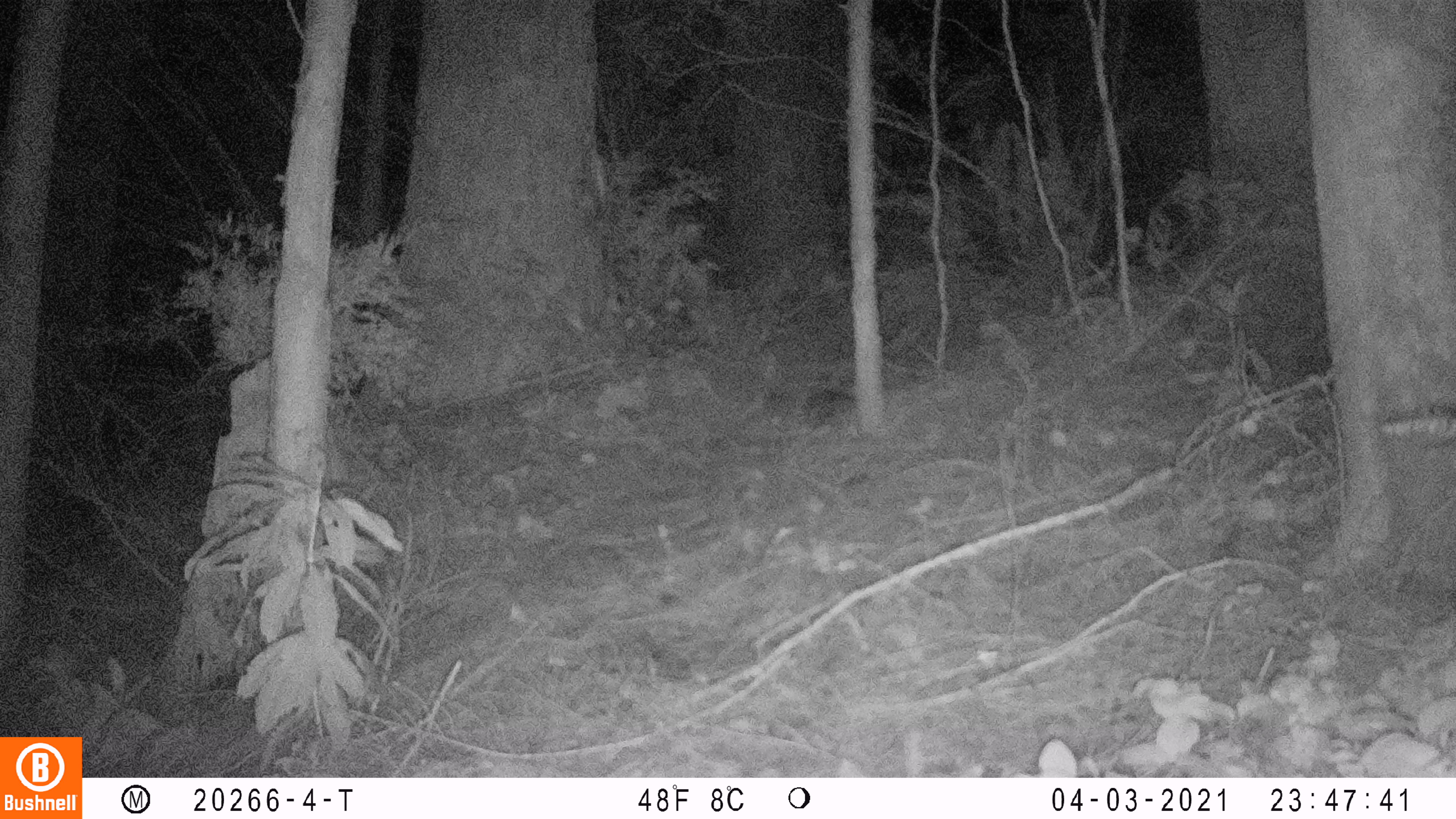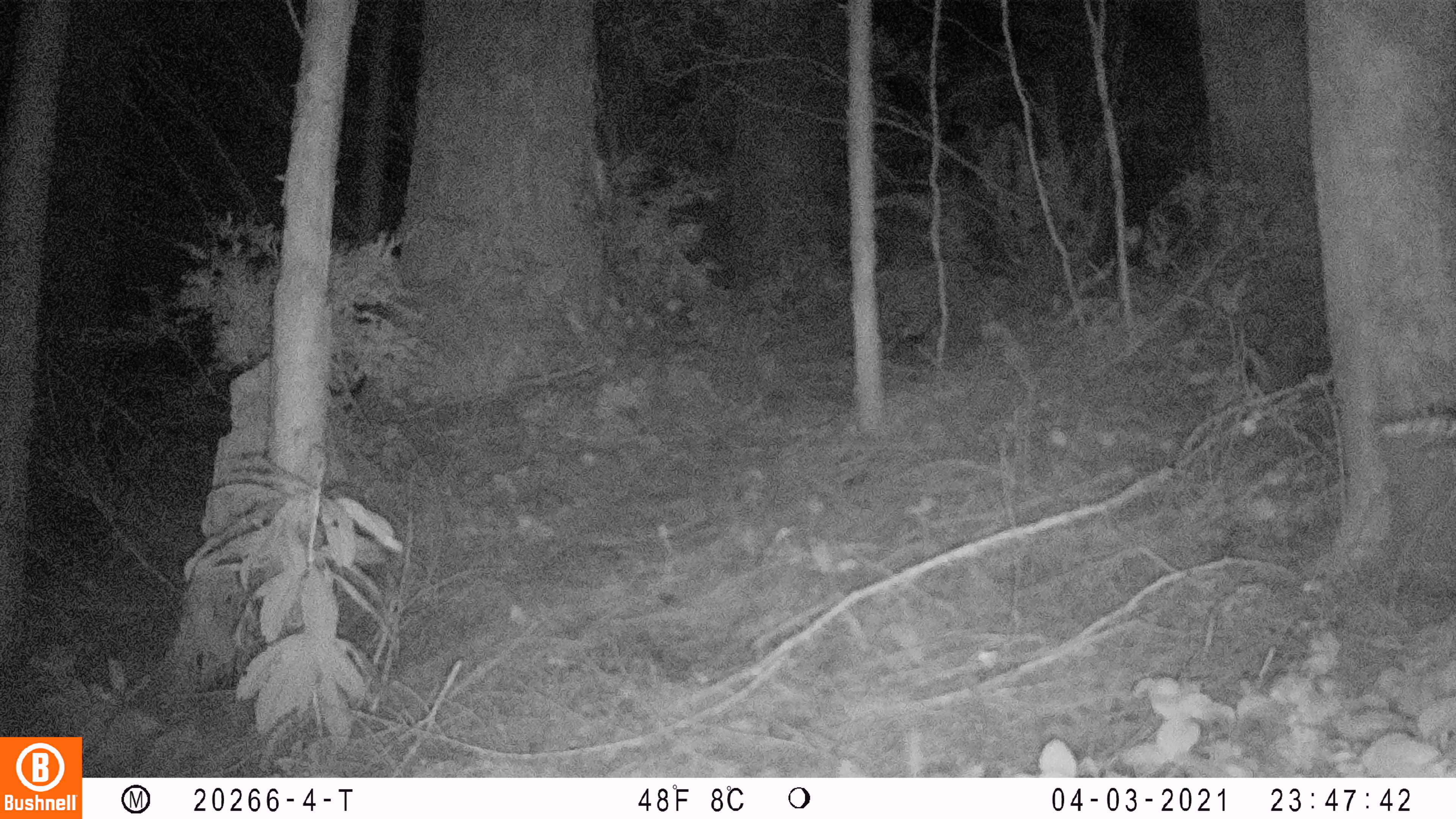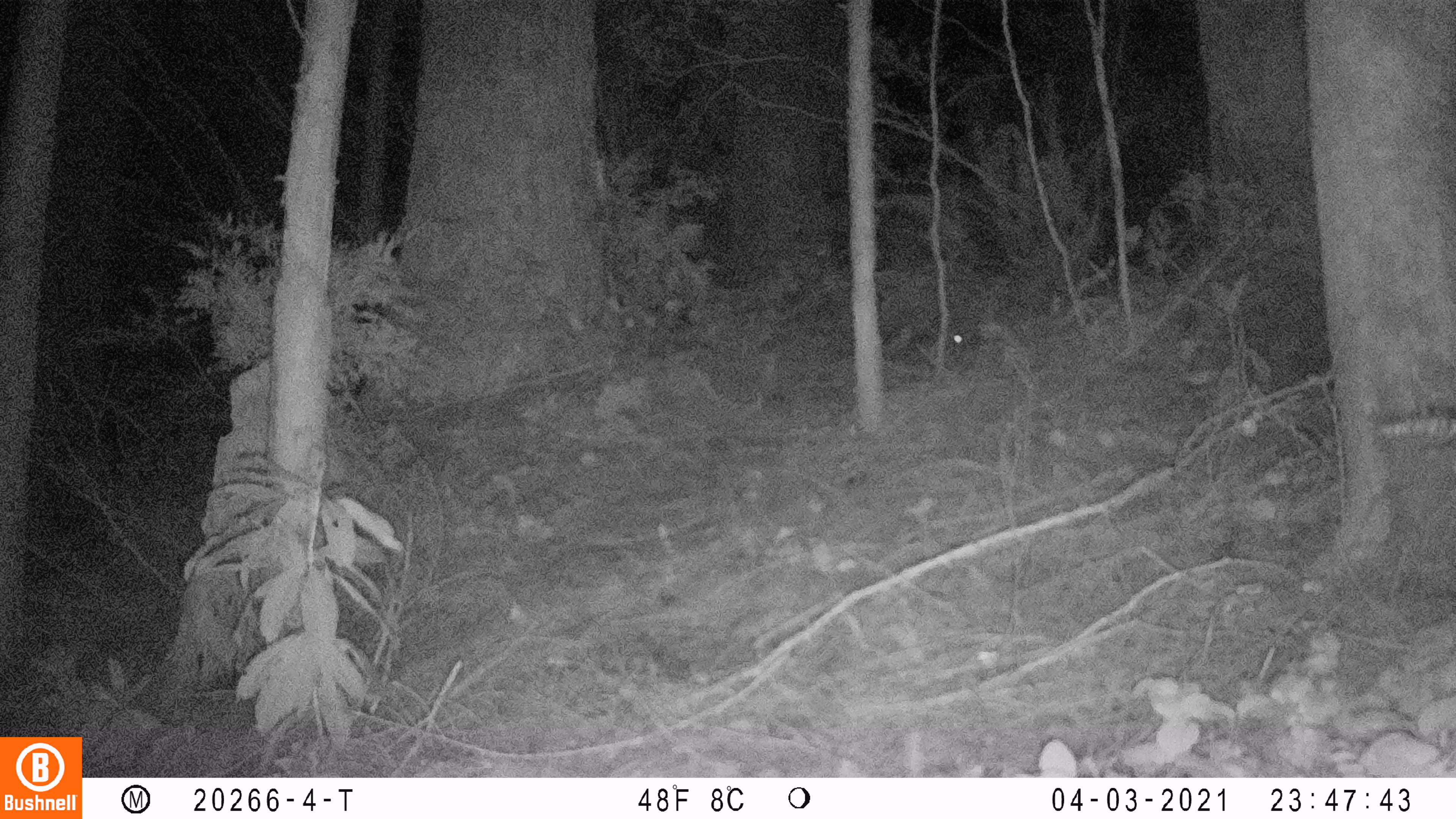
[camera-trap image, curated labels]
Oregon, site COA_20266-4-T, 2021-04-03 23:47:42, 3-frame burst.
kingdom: Animalia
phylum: Chordata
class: Mammalia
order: Lagomorpha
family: Leporidae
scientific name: Leporidae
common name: hares and rabbits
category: leporidae family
Leporidae family (hares and rabbits) (Leporidae).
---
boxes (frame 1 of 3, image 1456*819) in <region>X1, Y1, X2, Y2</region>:
leporidae family: <region>768, 350, 881, 447</region>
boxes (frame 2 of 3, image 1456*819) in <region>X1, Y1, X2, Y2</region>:
leporidae family: <region>858, 296, 956, 381</region>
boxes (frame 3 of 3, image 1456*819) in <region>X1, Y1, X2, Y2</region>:
leporidae family: <region>883, 302, 993, 382</region>